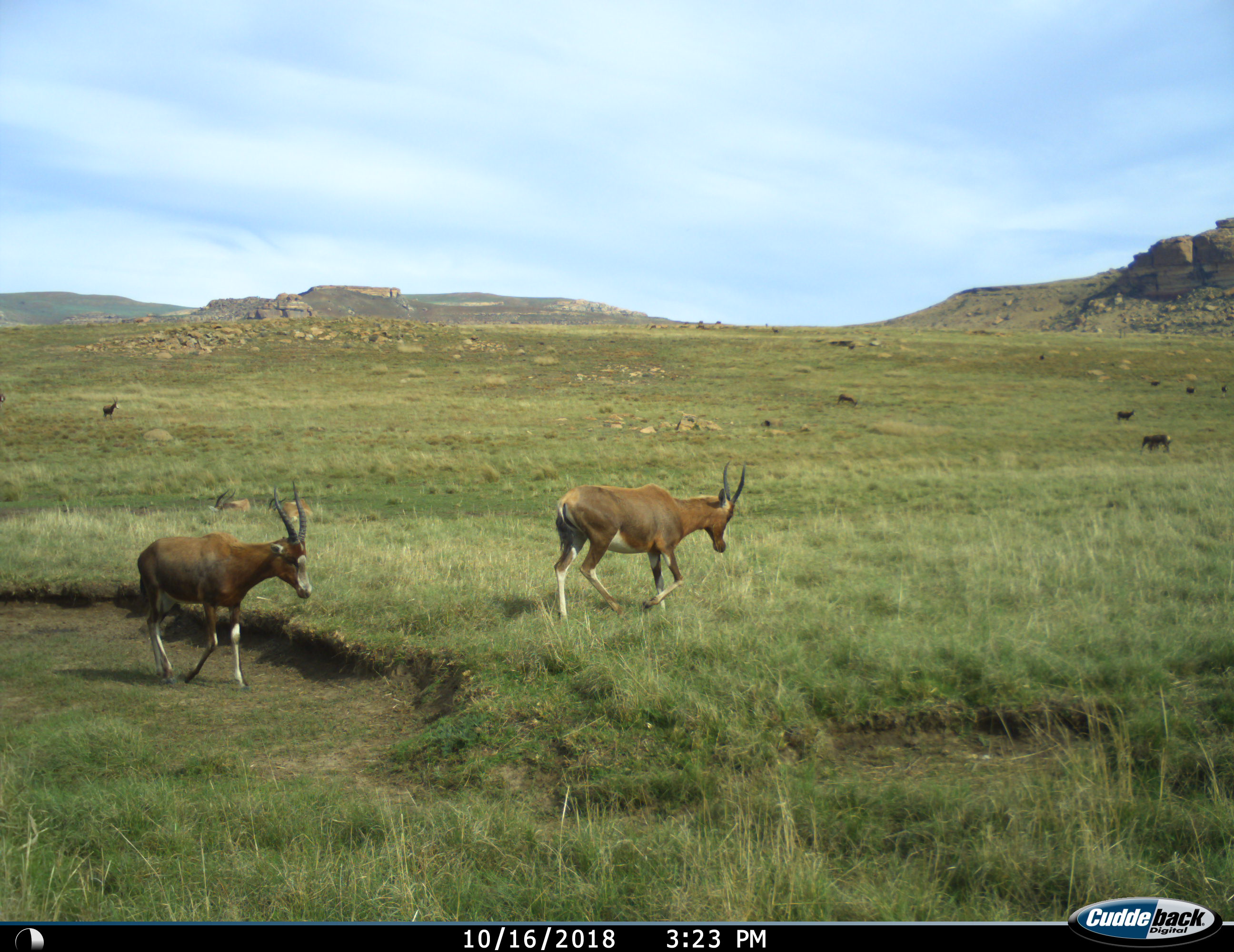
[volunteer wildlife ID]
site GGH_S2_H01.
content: unidentified animal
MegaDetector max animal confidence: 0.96